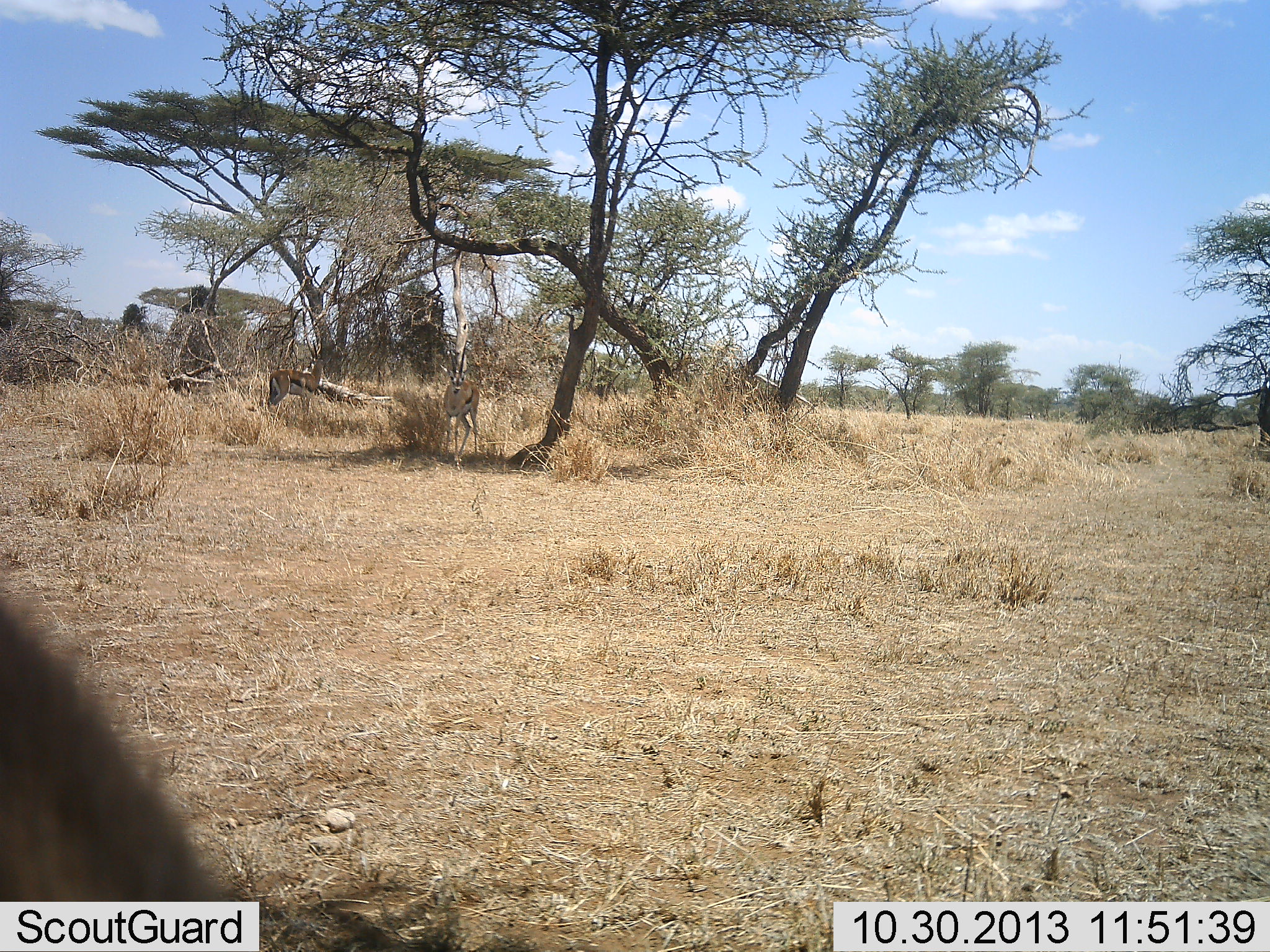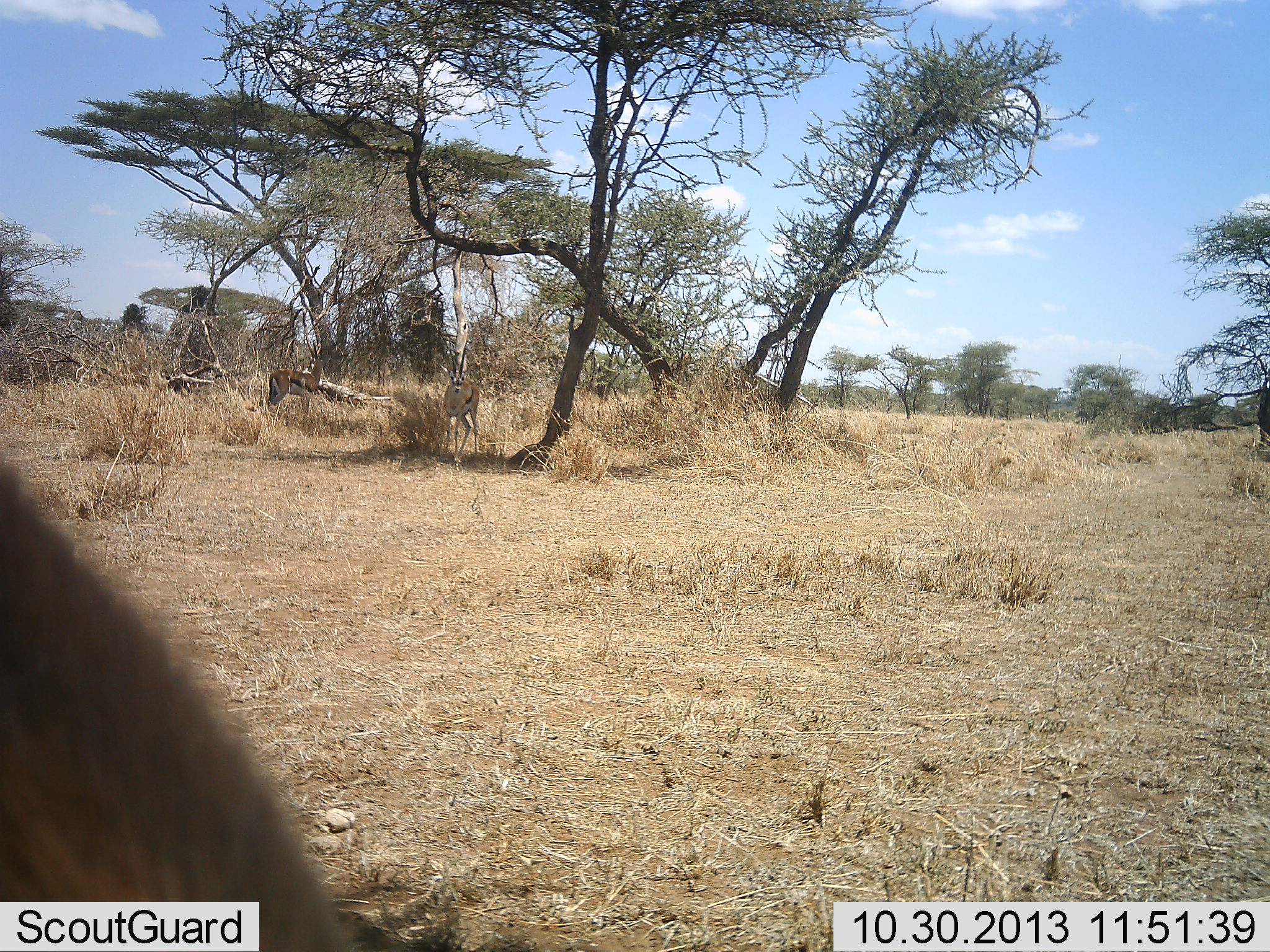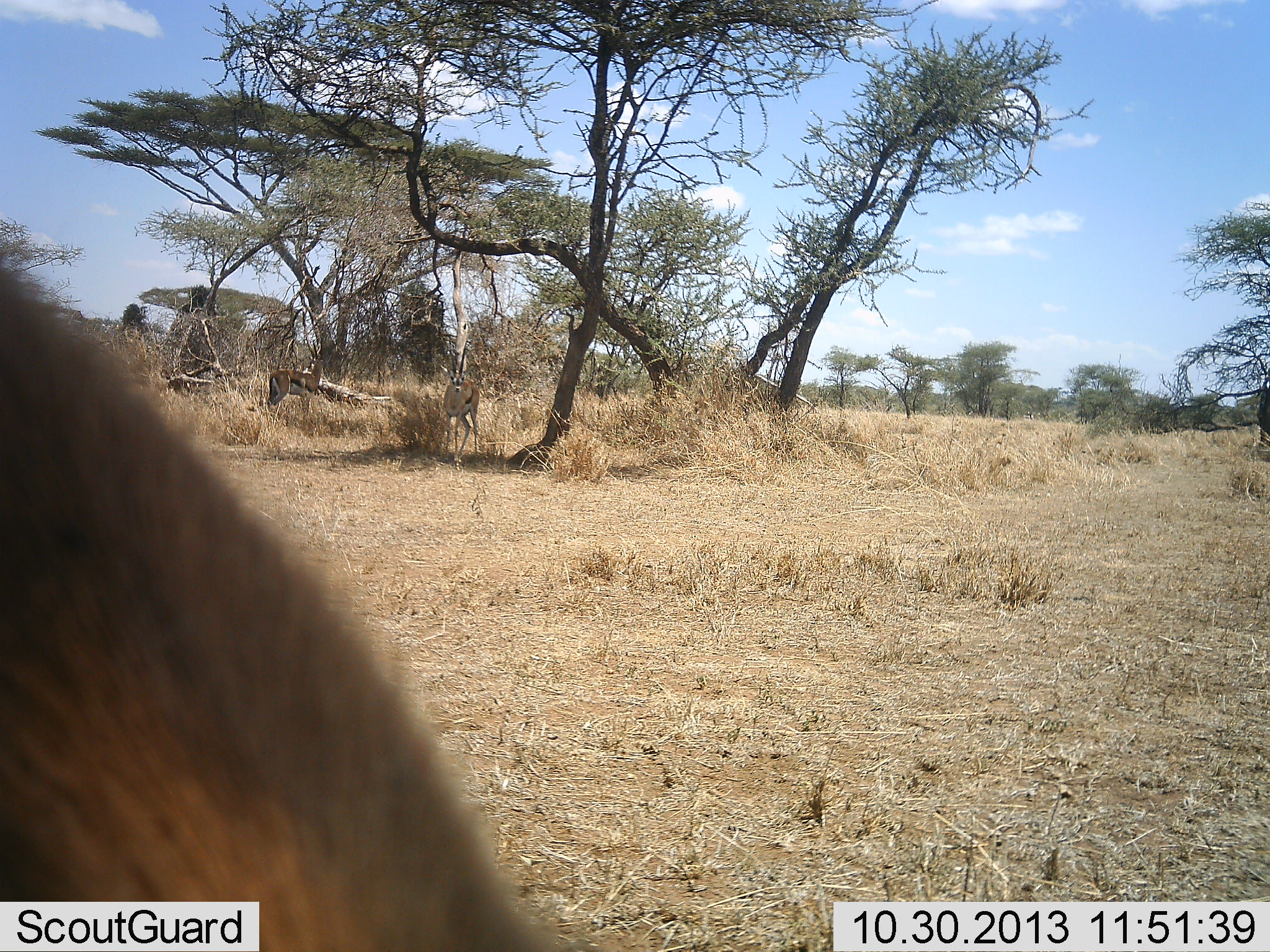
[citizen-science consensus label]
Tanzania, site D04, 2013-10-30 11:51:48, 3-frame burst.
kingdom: Animalia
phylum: Chordata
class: Mammalia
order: Artiodactyla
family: Bovidae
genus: Eudorcas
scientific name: Eudorcas thomsonii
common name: thomson's gazelle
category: gazellethomsons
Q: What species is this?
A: Gazellethomsons (thomson's gazelle) (Eudorcas thomsonii).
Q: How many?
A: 2.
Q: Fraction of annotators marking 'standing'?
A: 80%.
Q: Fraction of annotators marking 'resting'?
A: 20%.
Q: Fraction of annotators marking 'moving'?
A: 10%.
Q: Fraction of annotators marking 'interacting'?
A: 10%.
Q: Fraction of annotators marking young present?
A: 0%.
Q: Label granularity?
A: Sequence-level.